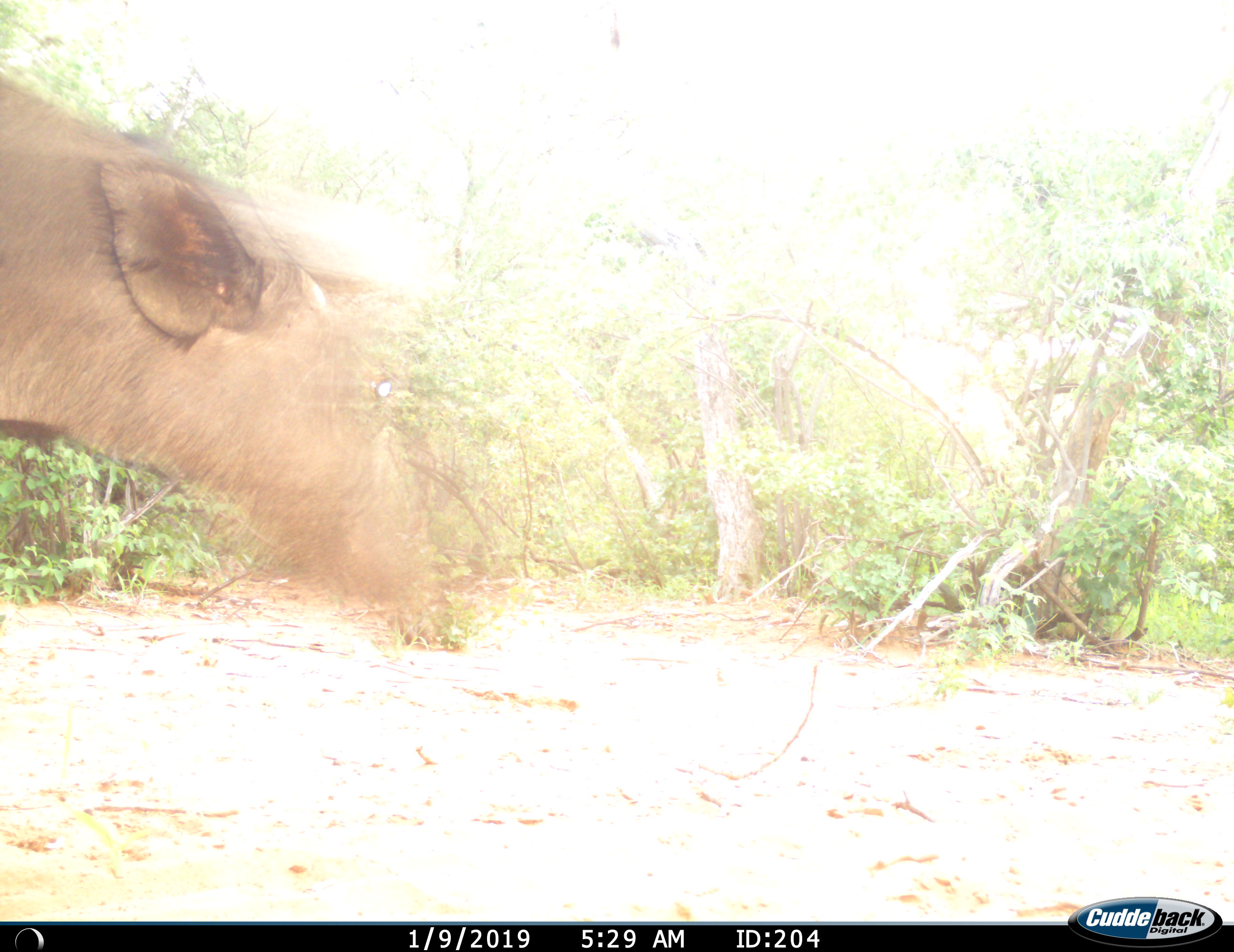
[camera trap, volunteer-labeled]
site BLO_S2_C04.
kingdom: Animalia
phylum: Chordata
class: Mammalia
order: Artiodactyla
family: Bovidae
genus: Syncerus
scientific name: Syncerus caffer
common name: african buffalo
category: buffalo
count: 1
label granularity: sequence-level